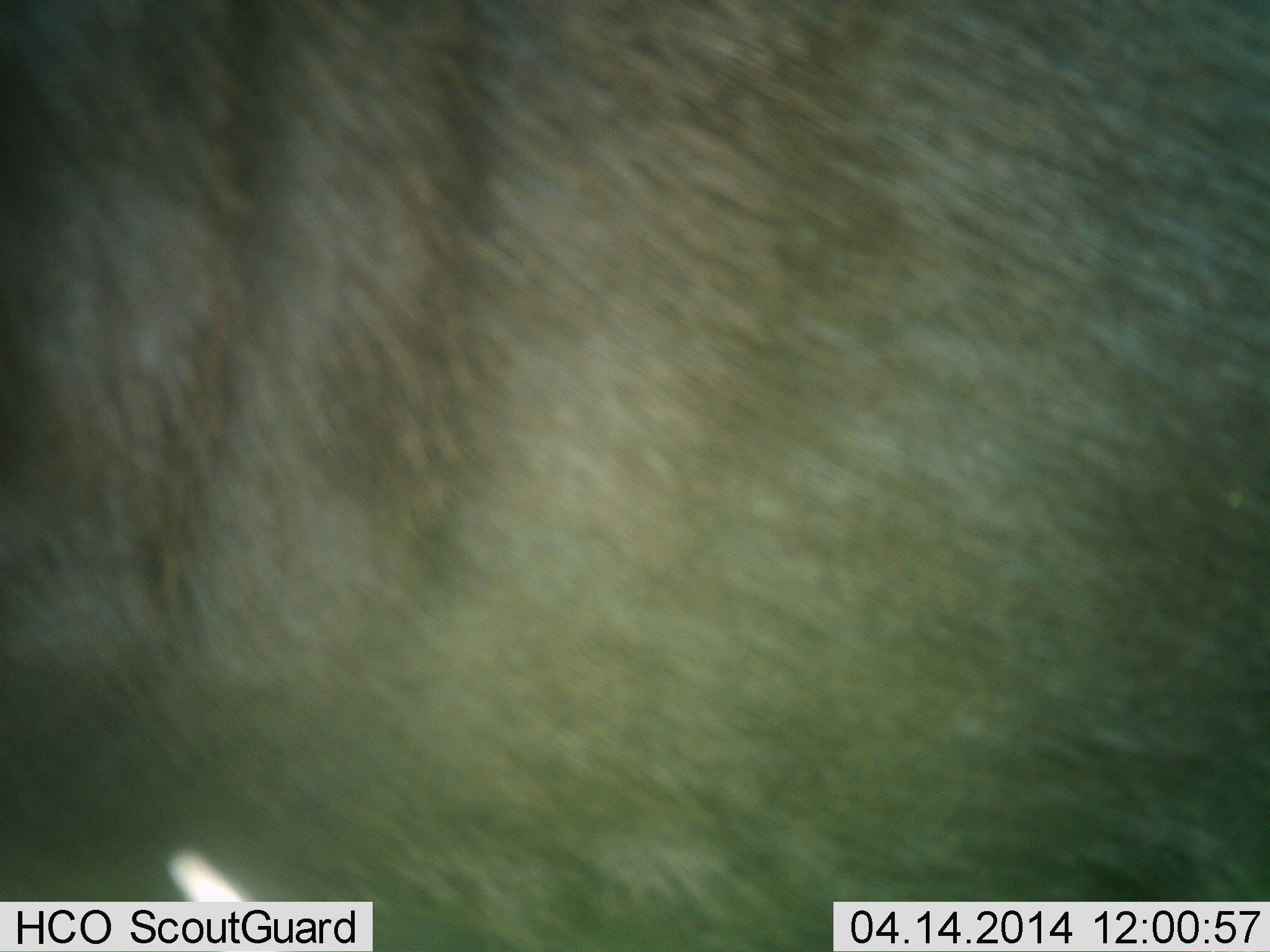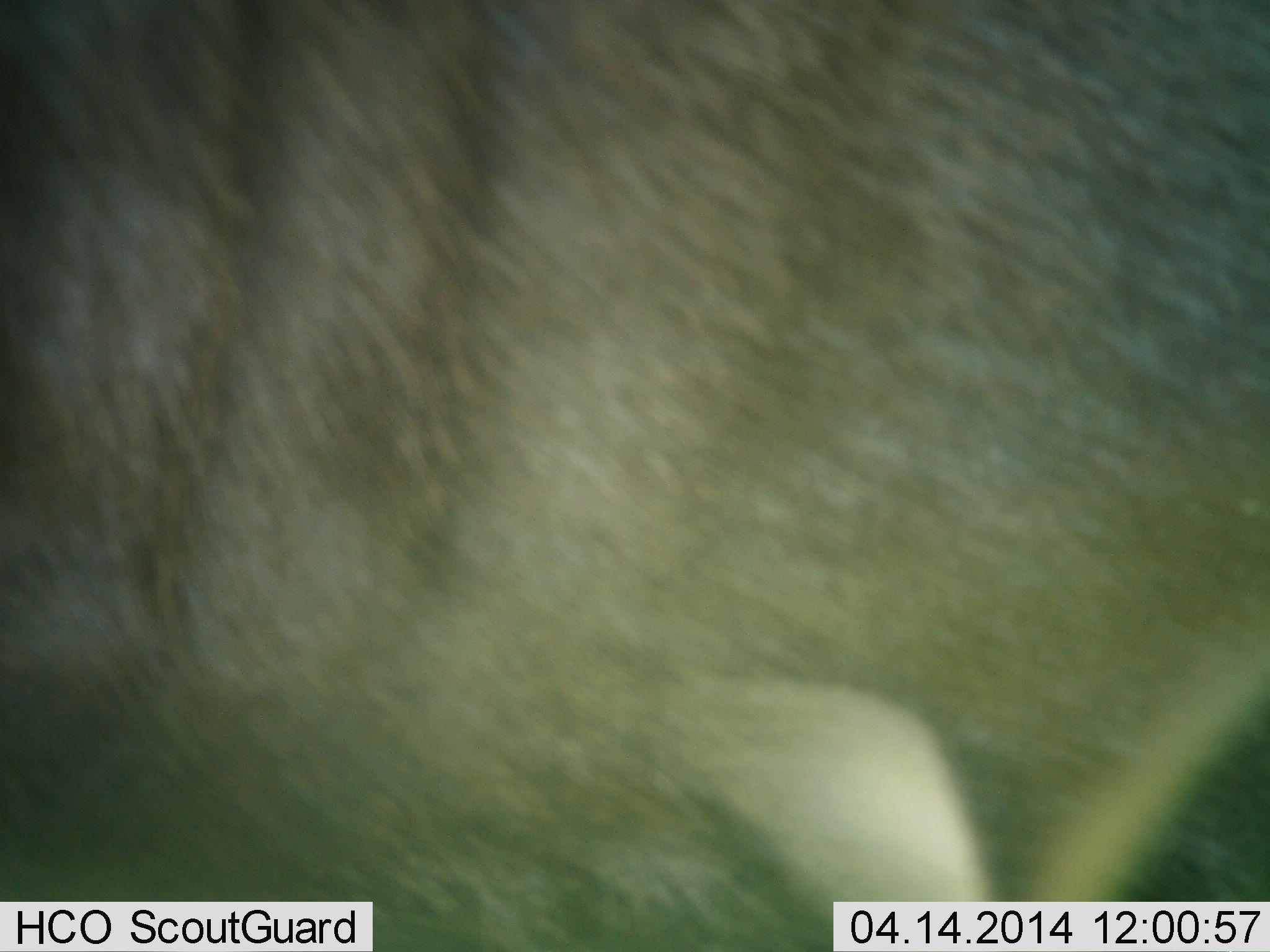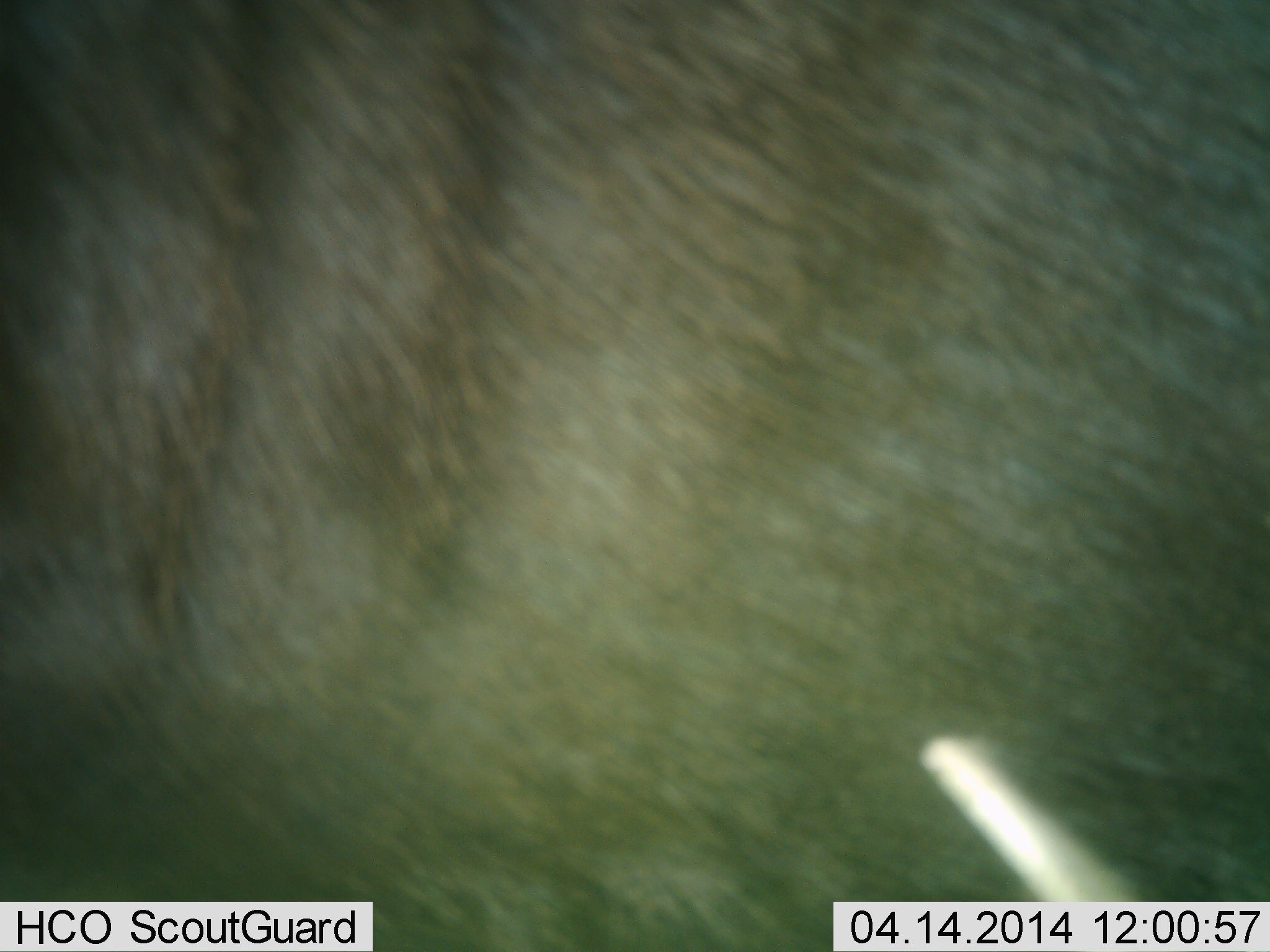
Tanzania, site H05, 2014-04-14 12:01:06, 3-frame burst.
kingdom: Animalia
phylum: Chordata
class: Mammalia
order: Artiodactyla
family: Bovidae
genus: Connochaetes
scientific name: Connochaetes taurinus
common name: blue wildebeest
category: wildebeest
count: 1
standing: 90%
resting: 20%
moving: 0%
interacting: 0%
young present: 0%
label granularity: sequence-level